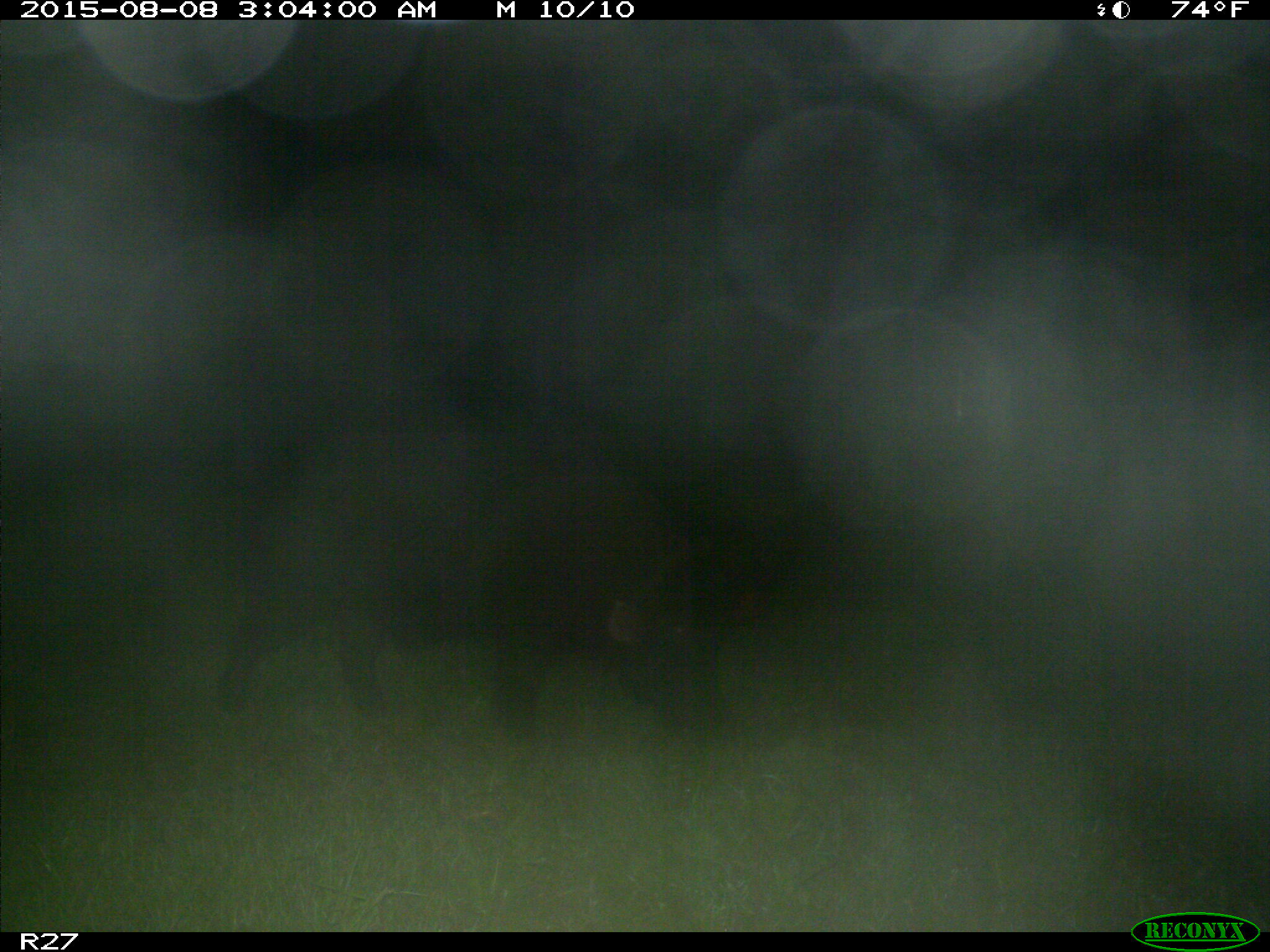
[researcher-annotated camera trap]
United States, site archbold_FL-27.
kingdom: Animalia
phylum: Chordata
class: Mammalia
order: Artiodactyla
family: Suidae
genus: Sus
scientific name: Sus scrofa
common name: wild boar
Sus scrofa (wild boar).